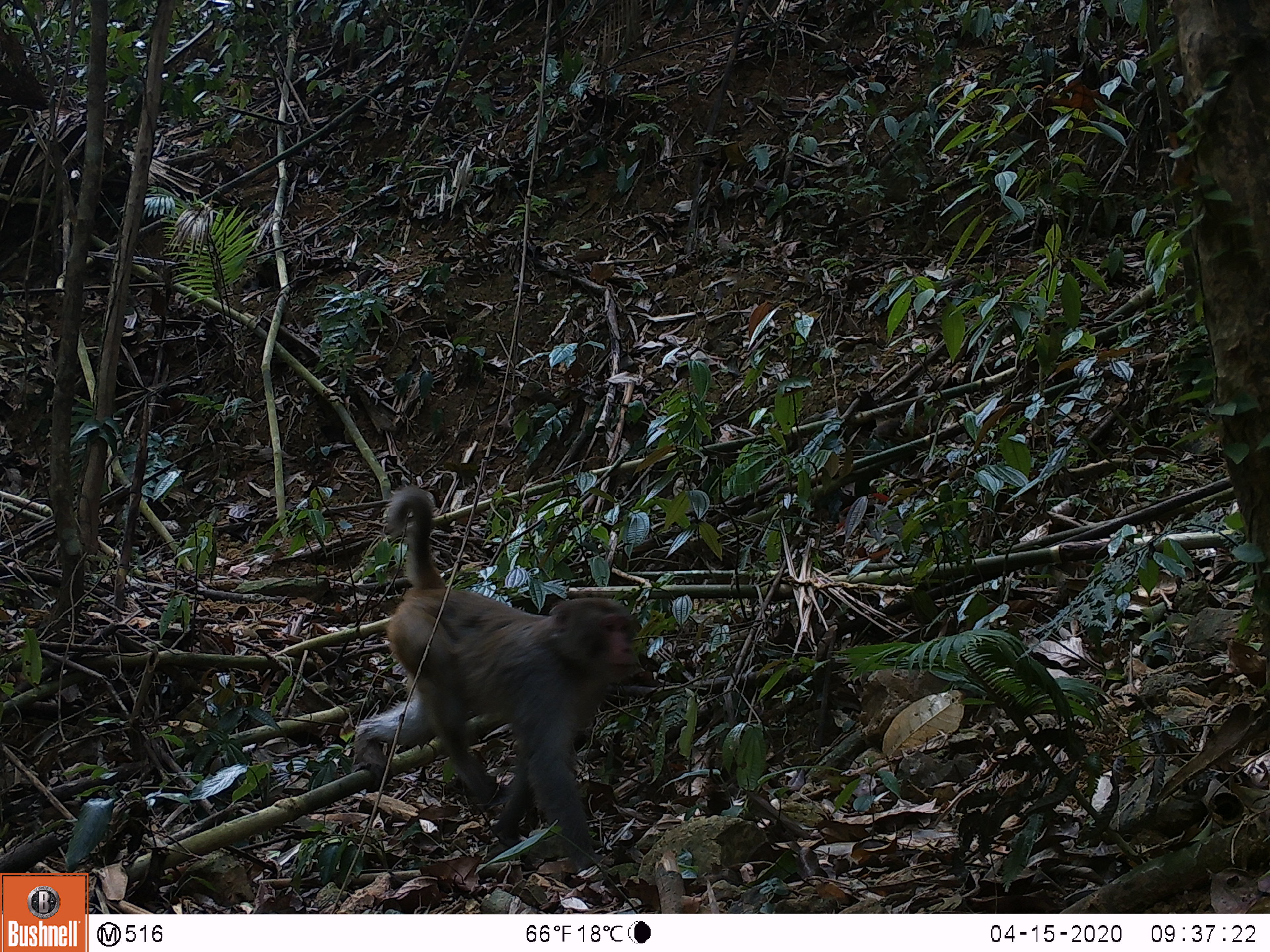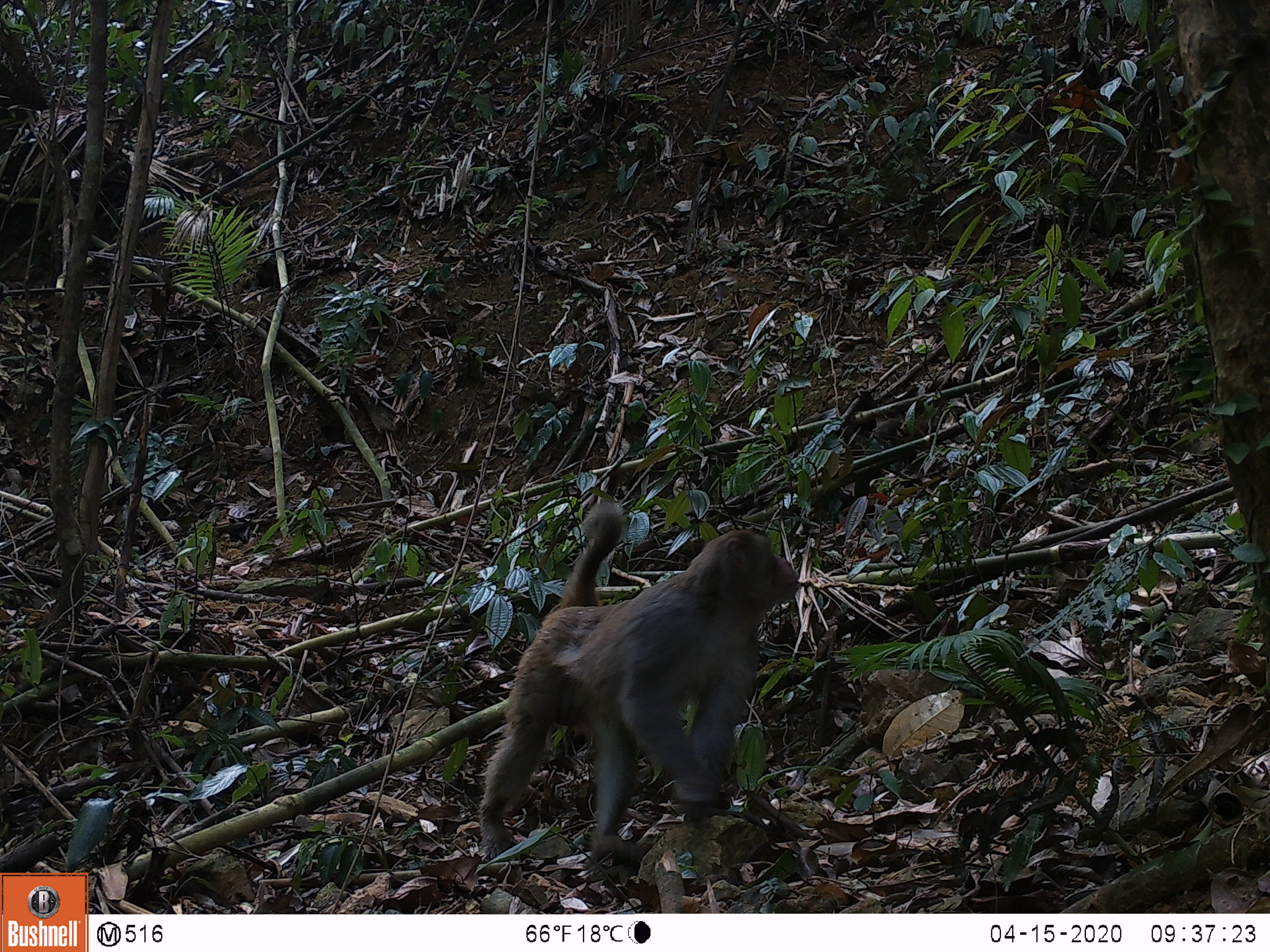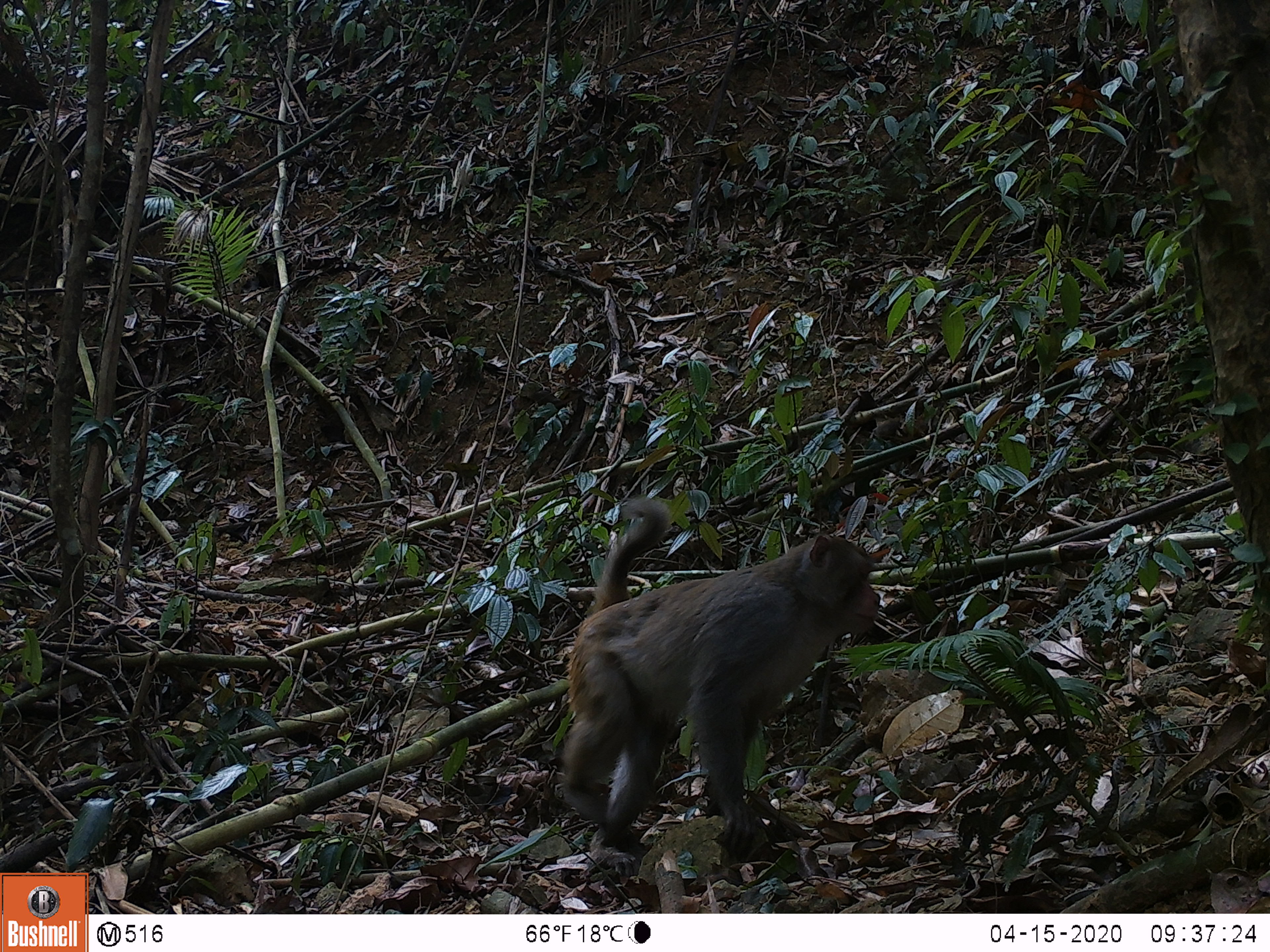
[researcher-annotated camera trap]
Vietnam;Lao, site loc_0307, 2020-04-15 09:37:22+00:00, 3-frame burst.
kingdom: Animalia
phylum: Chordata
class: Mammalia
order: Primates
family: Cercopithecidae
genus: Macaca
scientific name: Macaca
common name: macaques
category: assam or rhesus macaque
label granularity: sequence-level